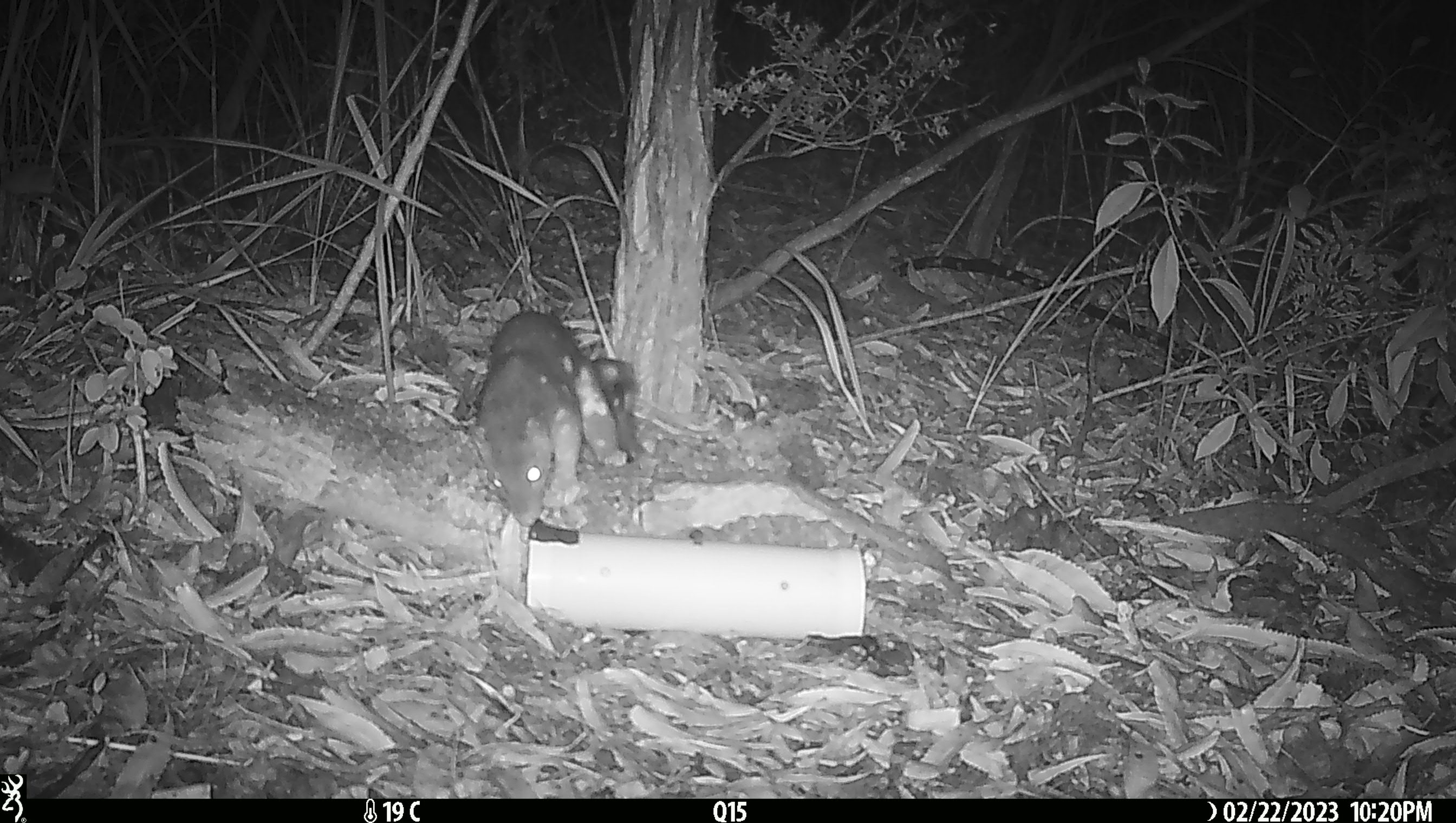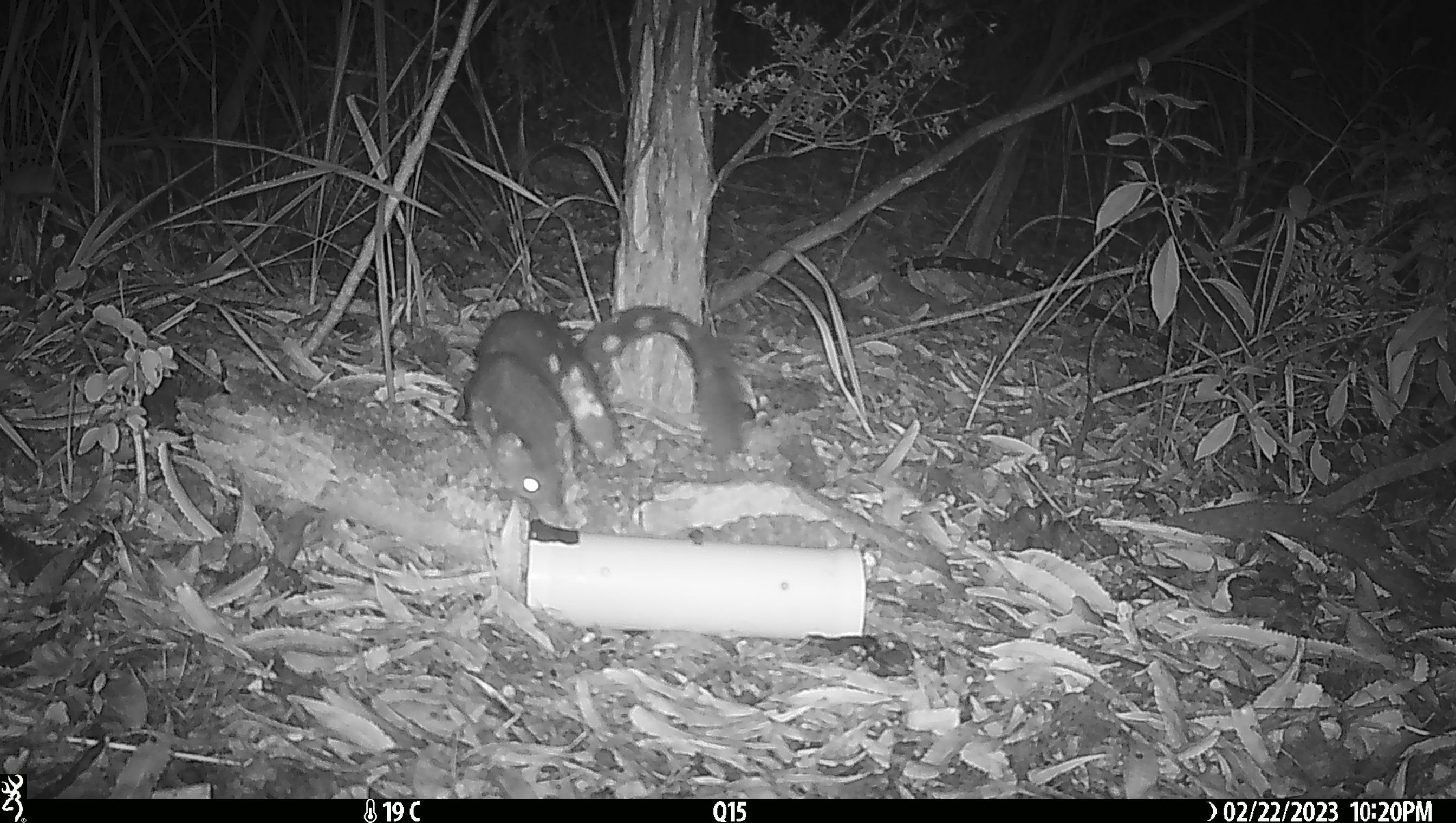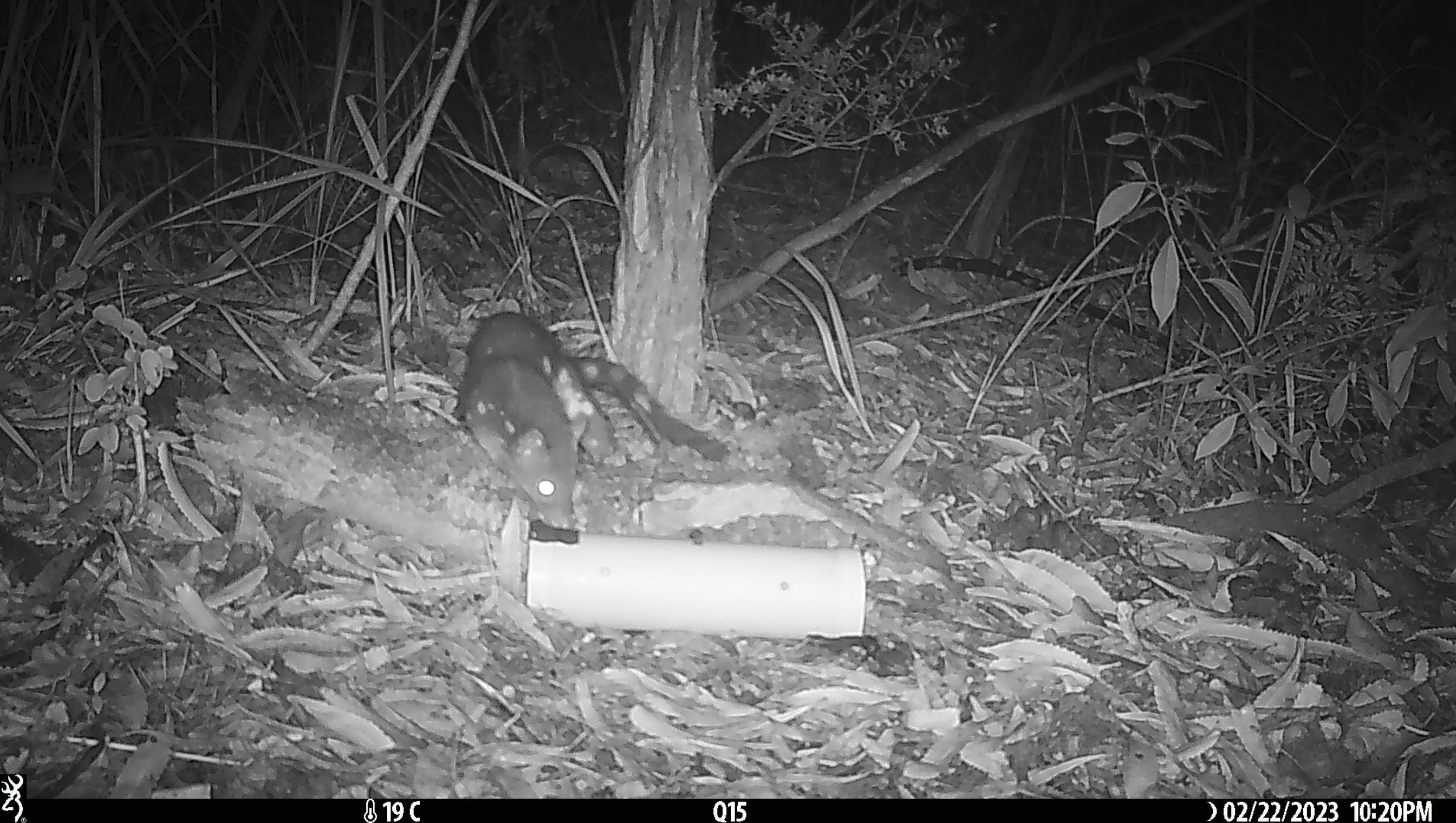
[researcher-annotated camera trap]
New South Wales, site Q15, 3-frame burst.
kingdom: Animalia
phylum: Chordata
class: Mammalia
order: Dasyuromorphia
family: Dasyuridae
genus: Dasyurus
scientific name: Dasyurus maculatus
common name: spotted-tailed quoll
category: quoll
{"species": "quoll (spotted-tailed quoll) (Dasyurus maculatus)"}